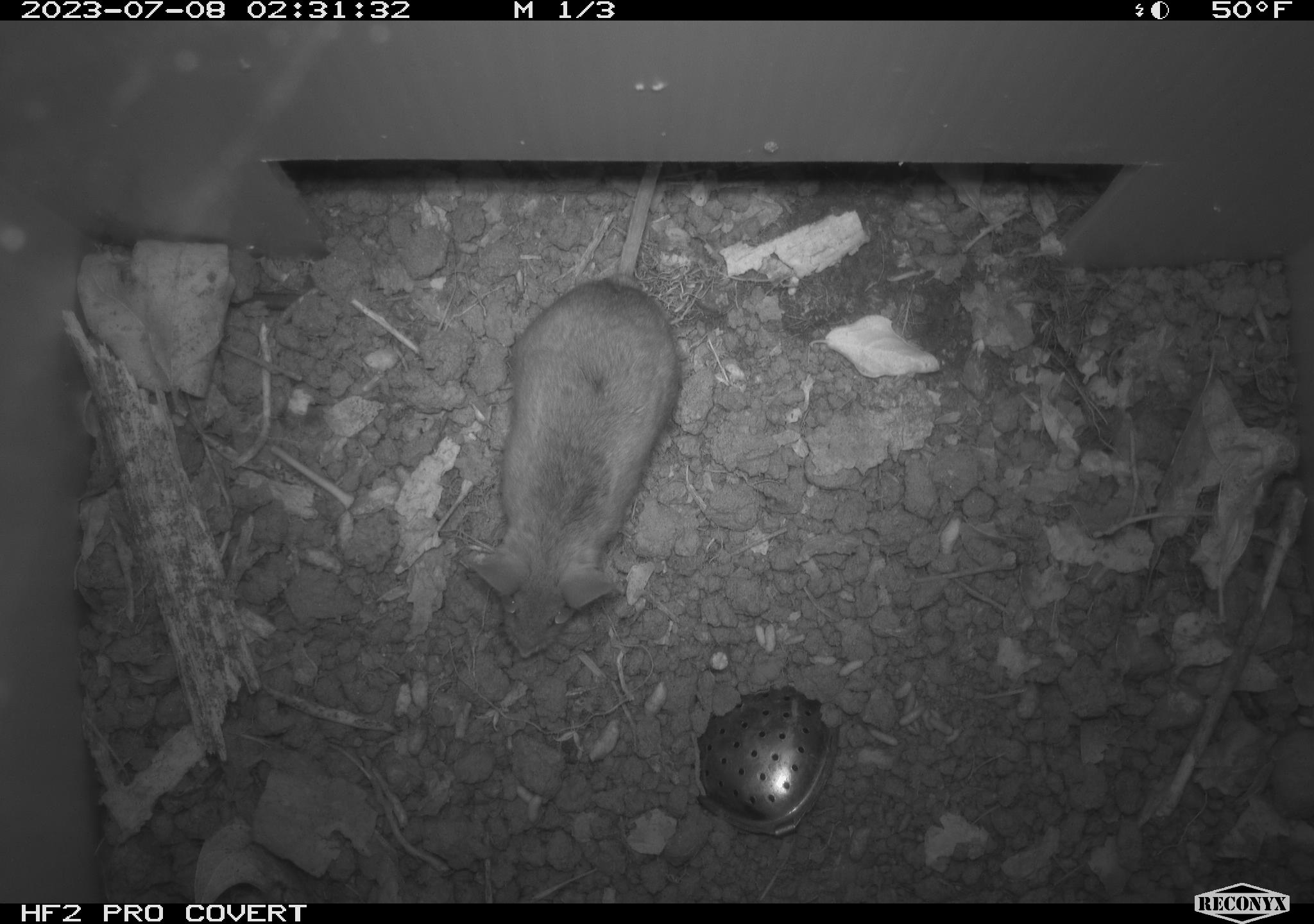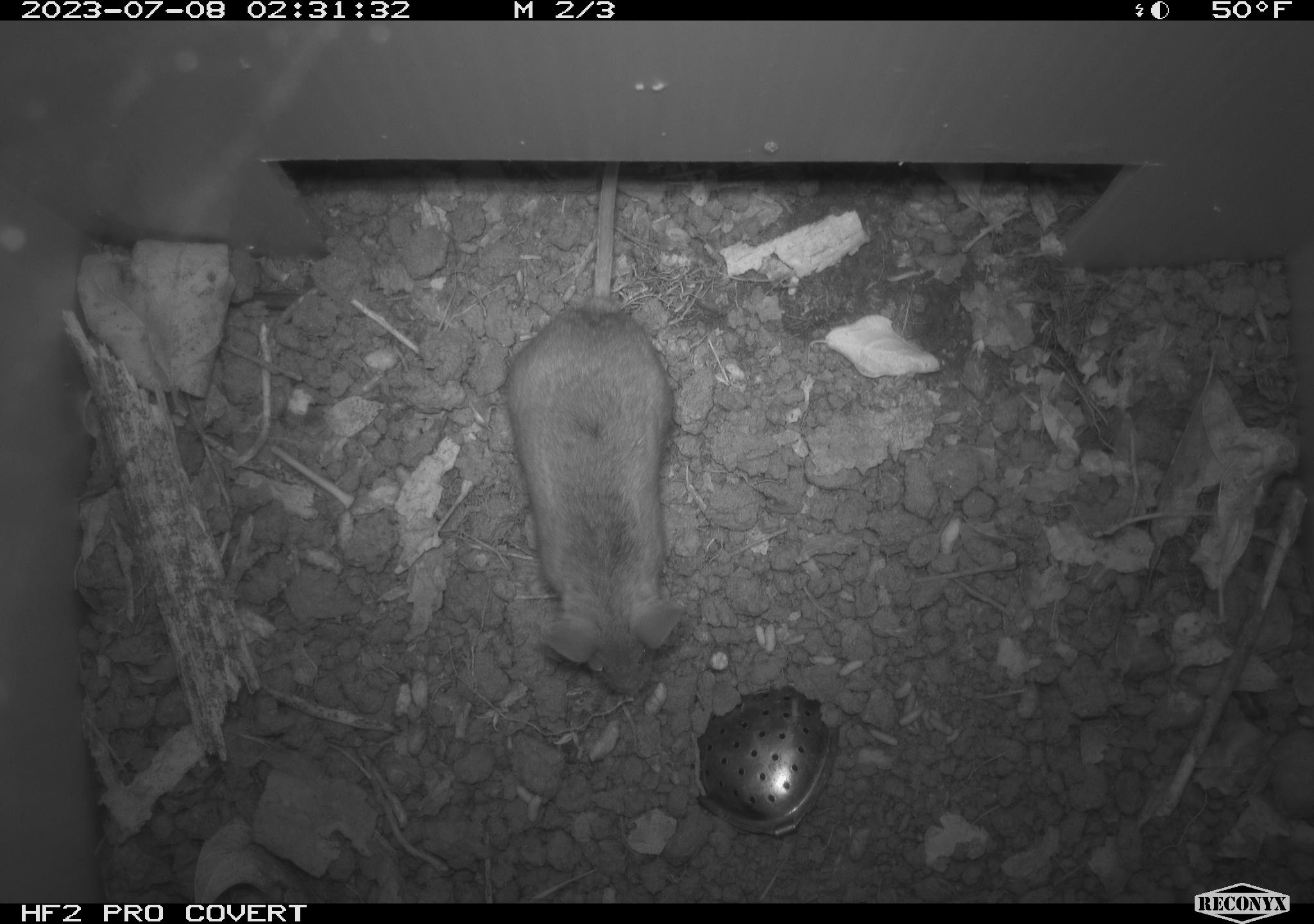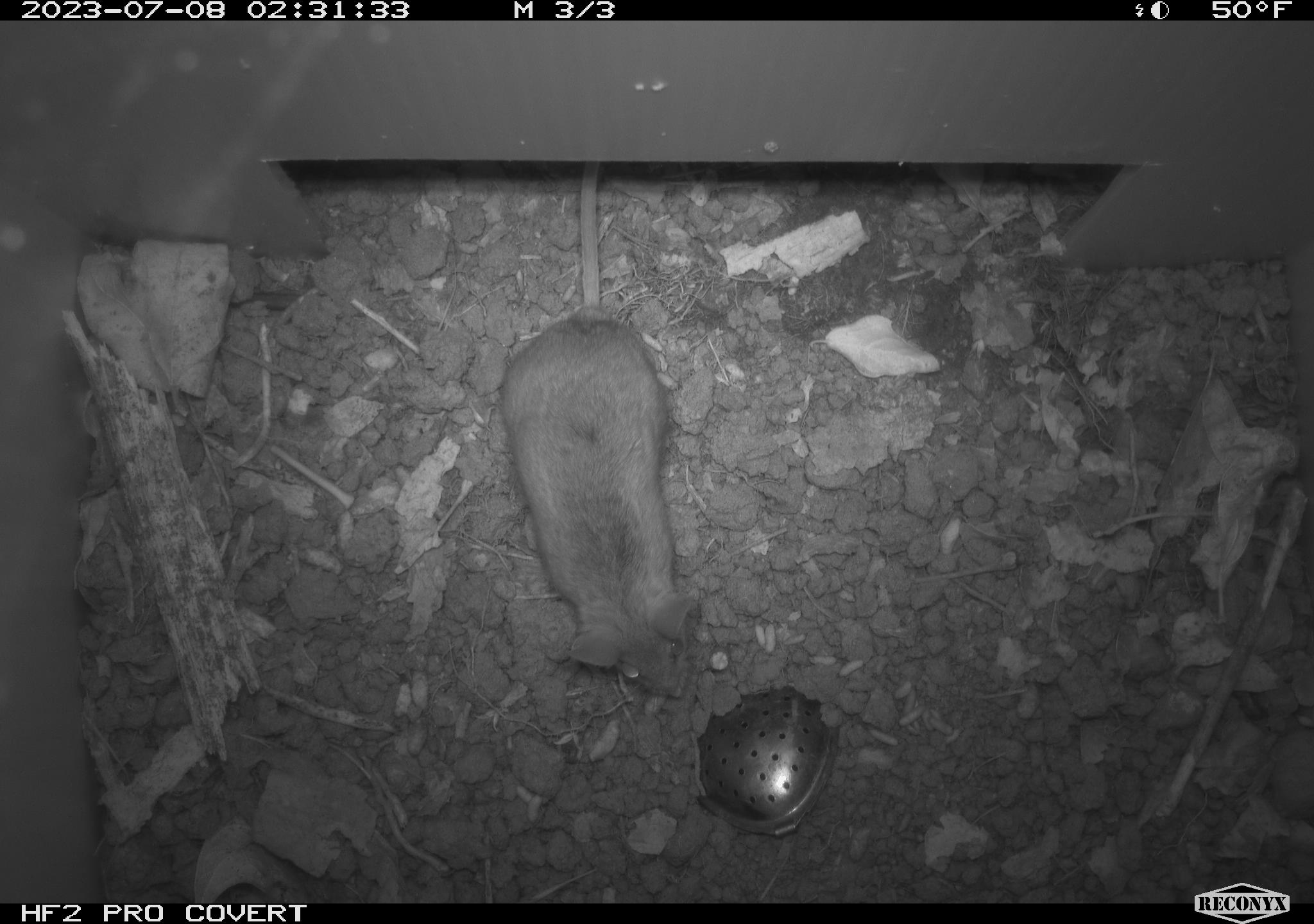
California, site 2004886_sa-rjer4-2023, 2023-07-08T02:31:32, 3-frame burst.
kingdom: Animalia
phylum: Chordata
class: Mammalia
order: Rodentia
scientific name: Rodentia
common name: mouse species